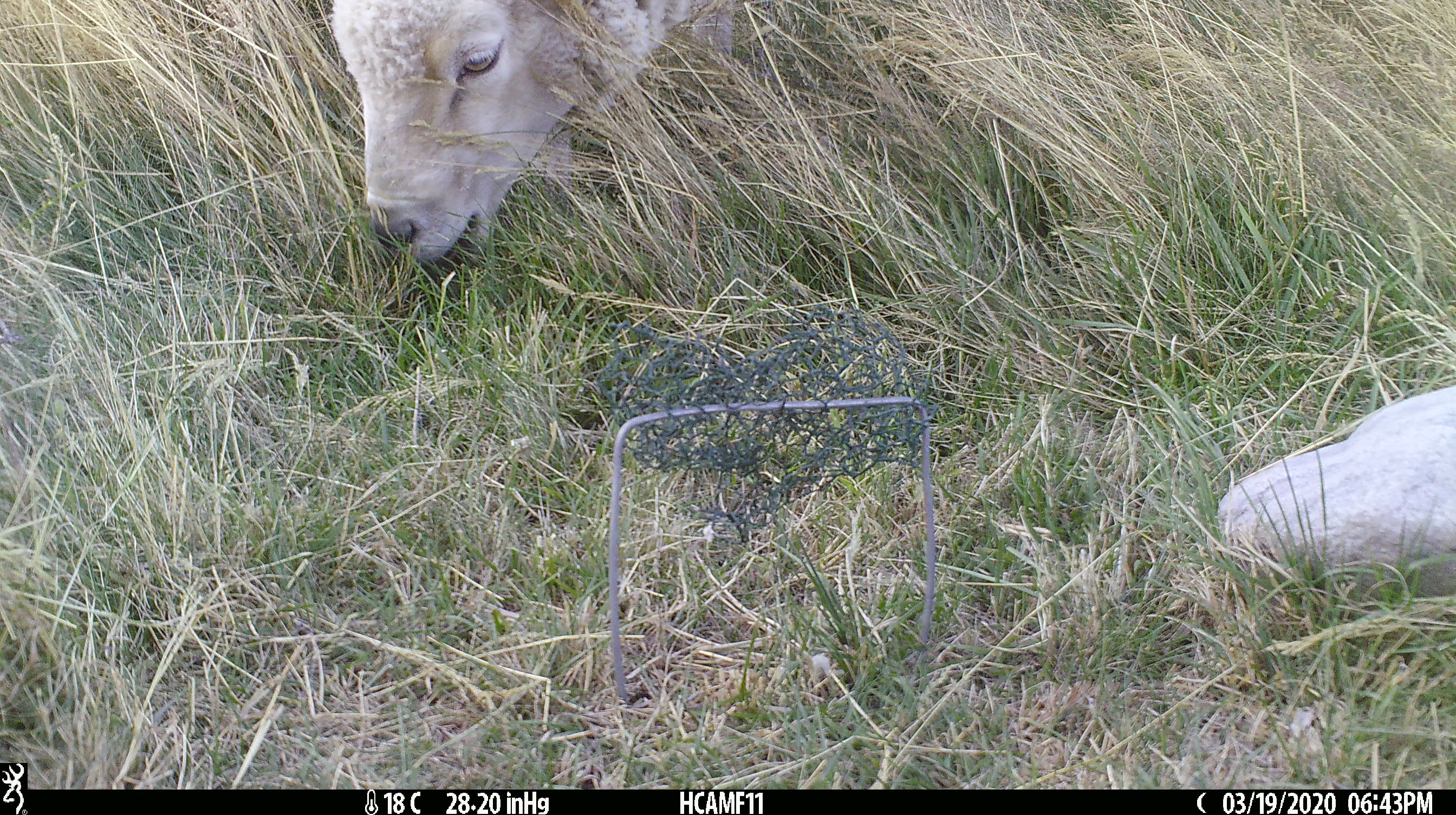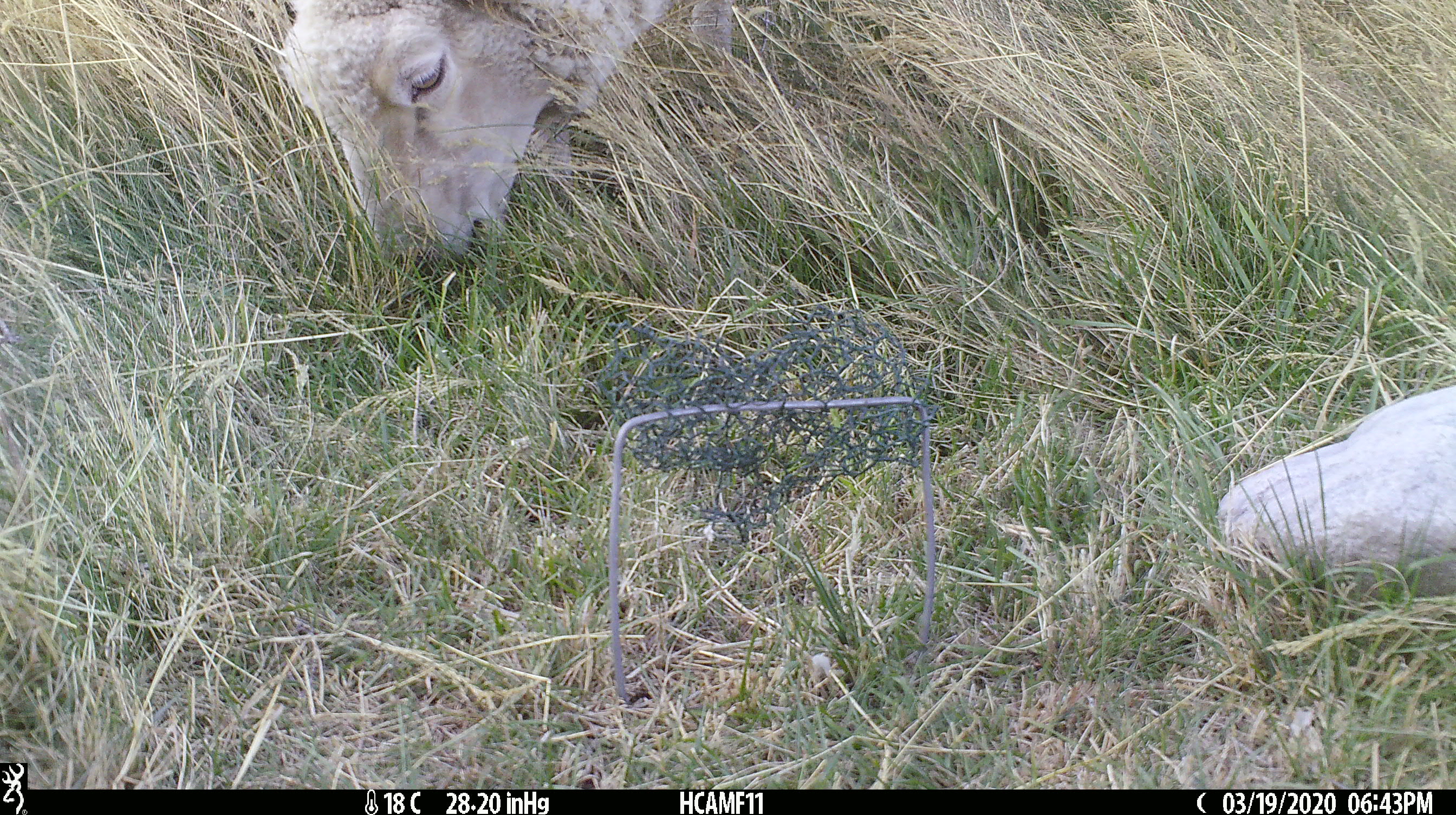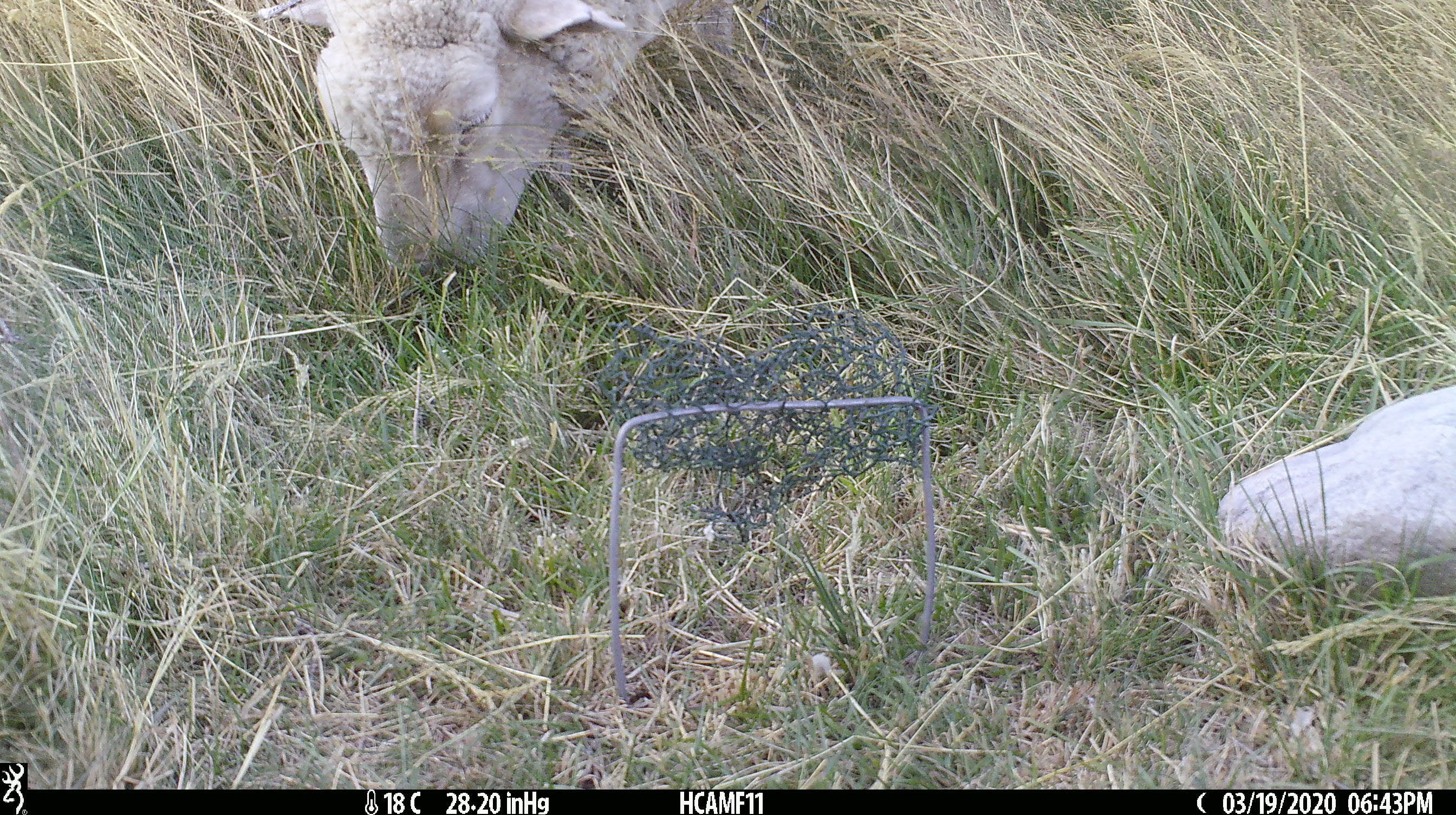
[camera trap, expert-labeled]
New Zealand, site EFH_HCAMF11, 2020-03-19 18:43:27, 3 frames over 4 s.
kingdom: Animalia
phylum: Chordata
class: Mammalia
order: Artiodactyla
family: Bovidae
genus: Ovis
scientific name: Ovis aries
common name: domestic sheep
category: sheep